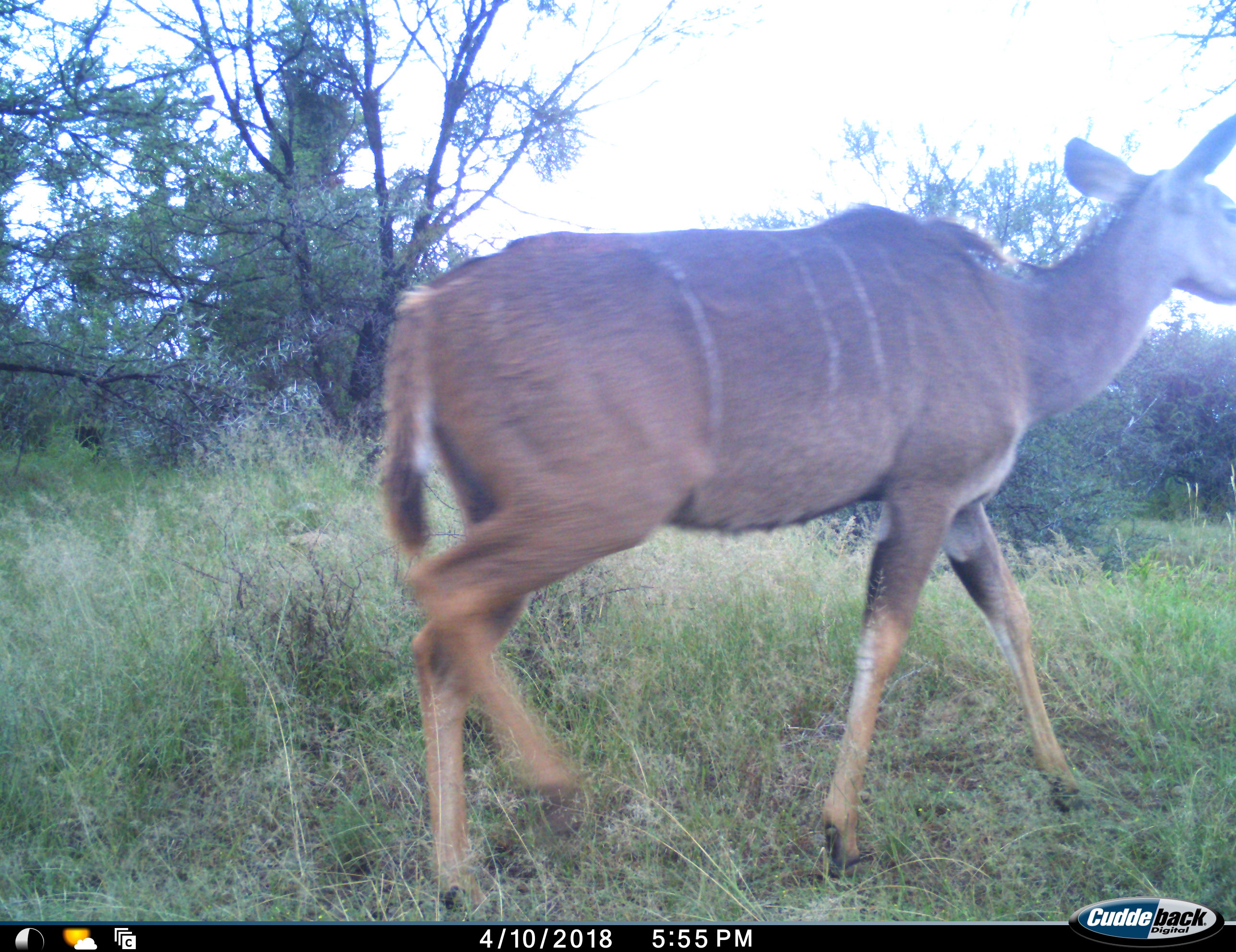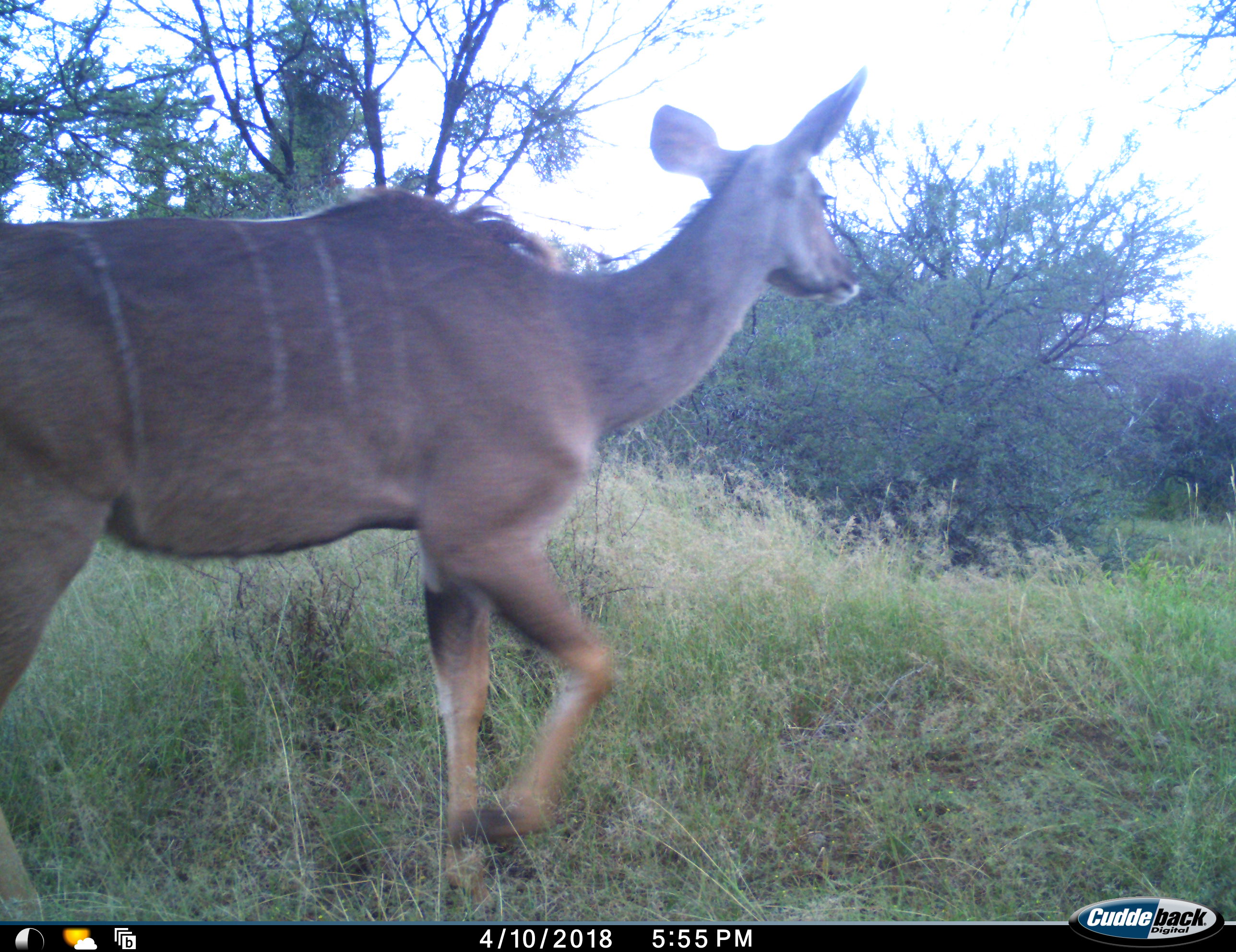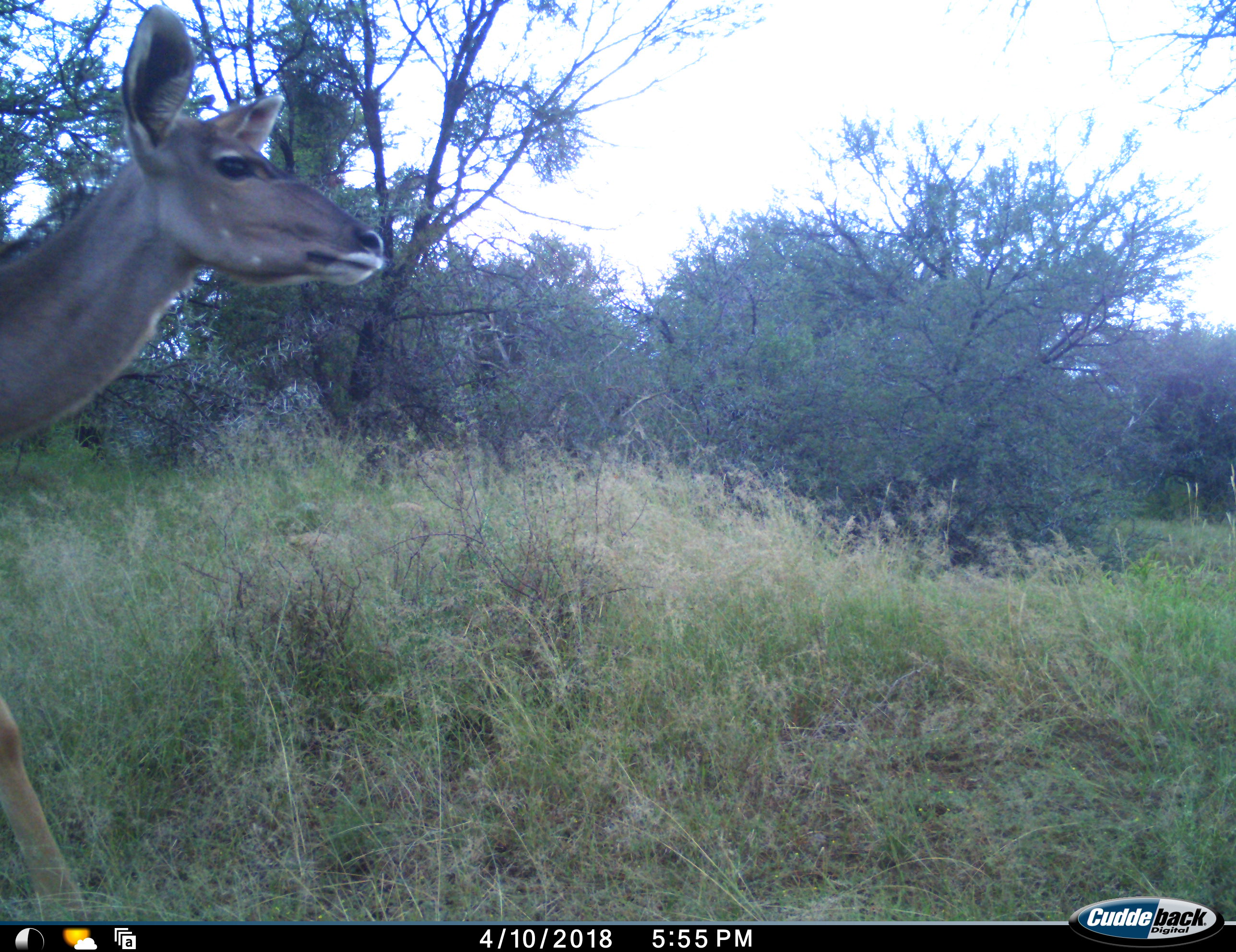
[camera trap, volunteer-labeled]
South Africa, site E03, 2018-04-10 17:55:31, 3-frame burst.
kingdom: Animalia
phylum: Chordata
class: Mammalia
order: Artiodactyla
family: Bovidae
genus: Tragelaphus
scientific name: Tragelaphus strepsiceros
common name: greater kudu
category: kudu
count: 1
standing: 0%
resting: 0%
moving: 100%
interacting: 0%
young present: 0%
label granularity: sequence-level